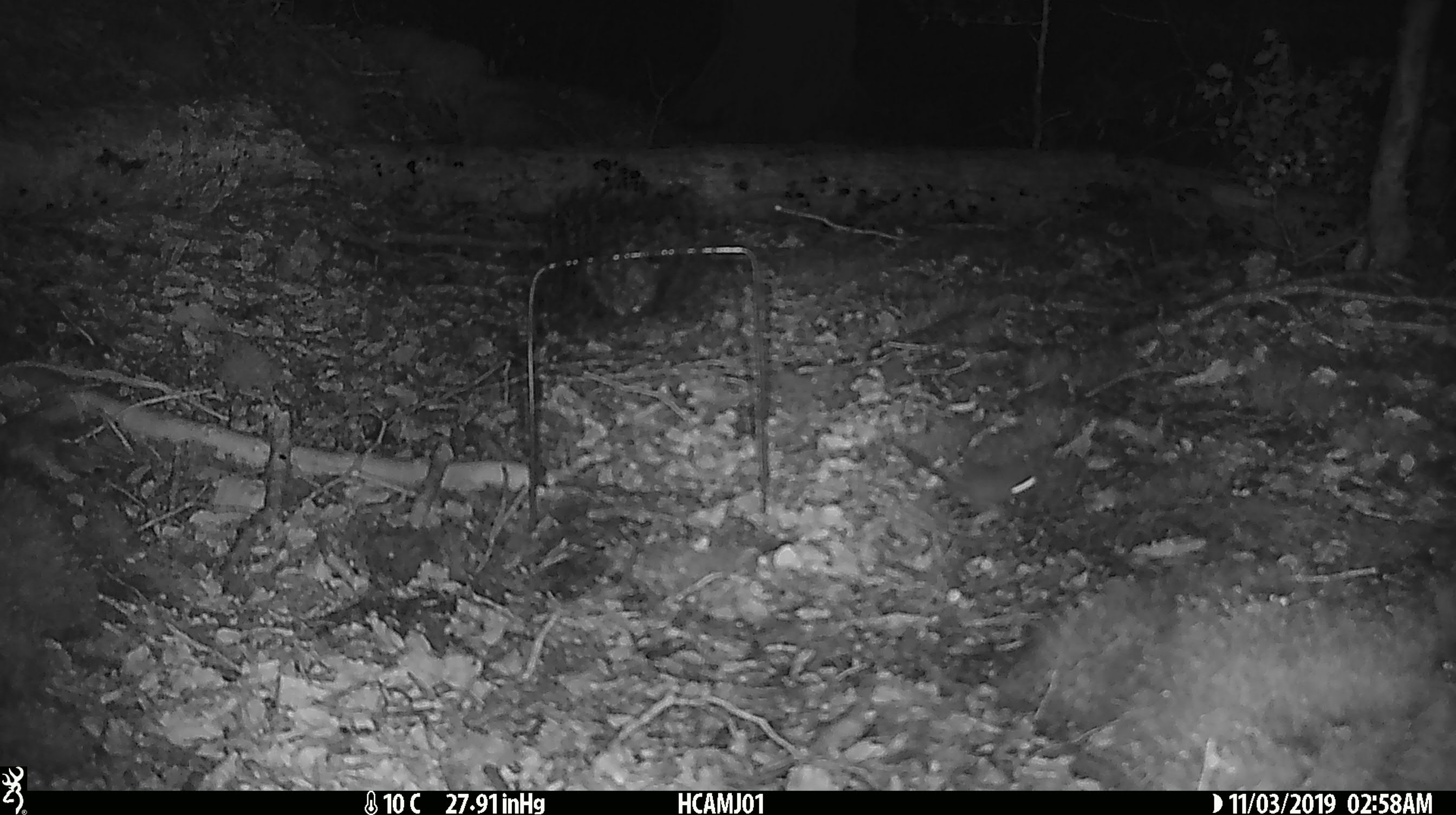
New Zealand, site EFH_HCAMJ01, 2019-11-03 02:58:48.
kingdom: Animalia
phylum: Chordata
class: Mammalia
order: Rodentia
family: Muridae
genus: Mus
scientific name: Mus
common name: mouse